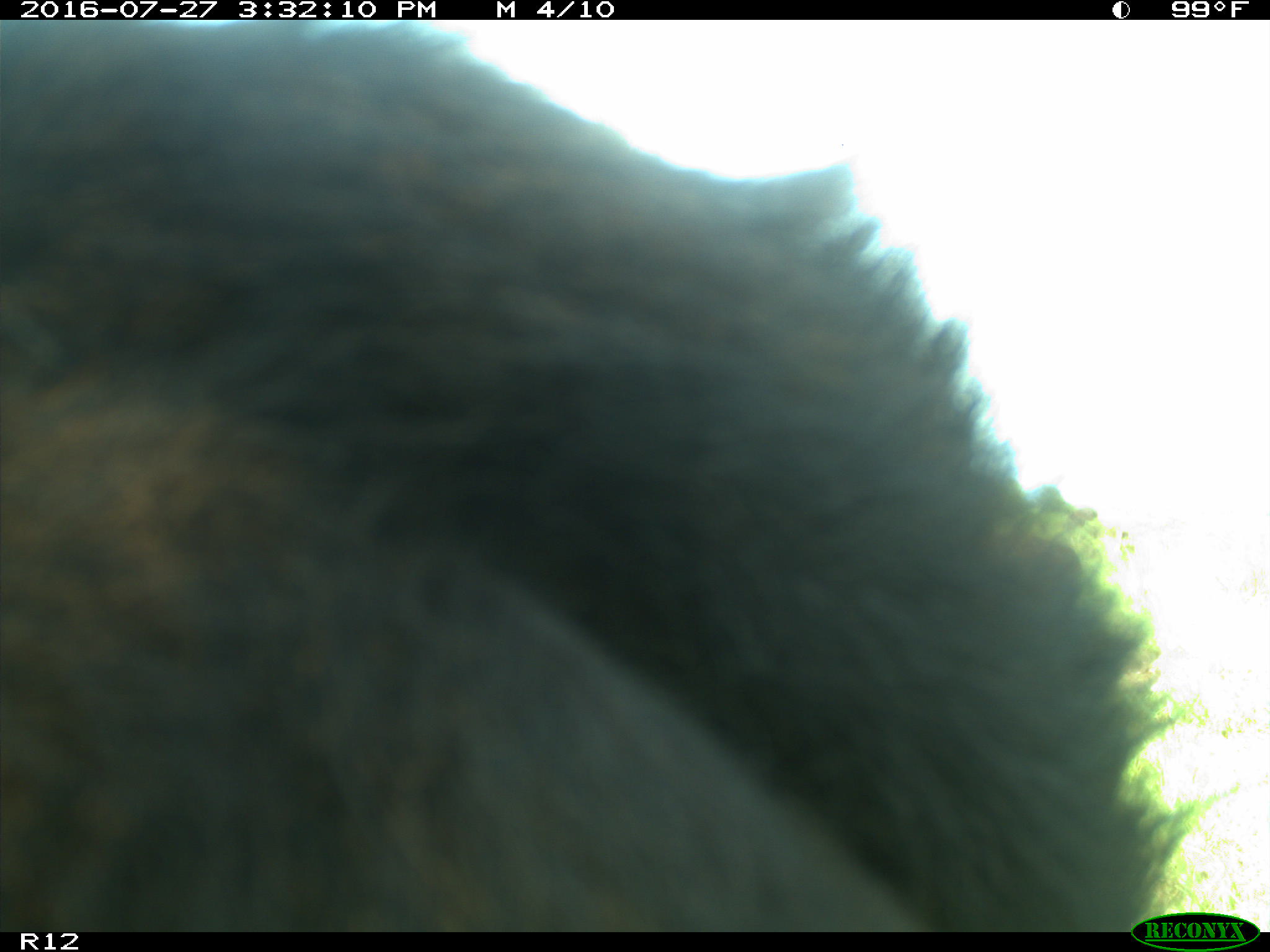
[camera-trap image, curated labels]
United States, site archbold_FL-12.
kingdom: Animalia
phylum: Chordata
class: Mammalia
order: Artiodactyla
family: Bovidae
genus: Bos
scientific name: Bos taurus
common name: domestic cow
Bos taurus (domestic cow).